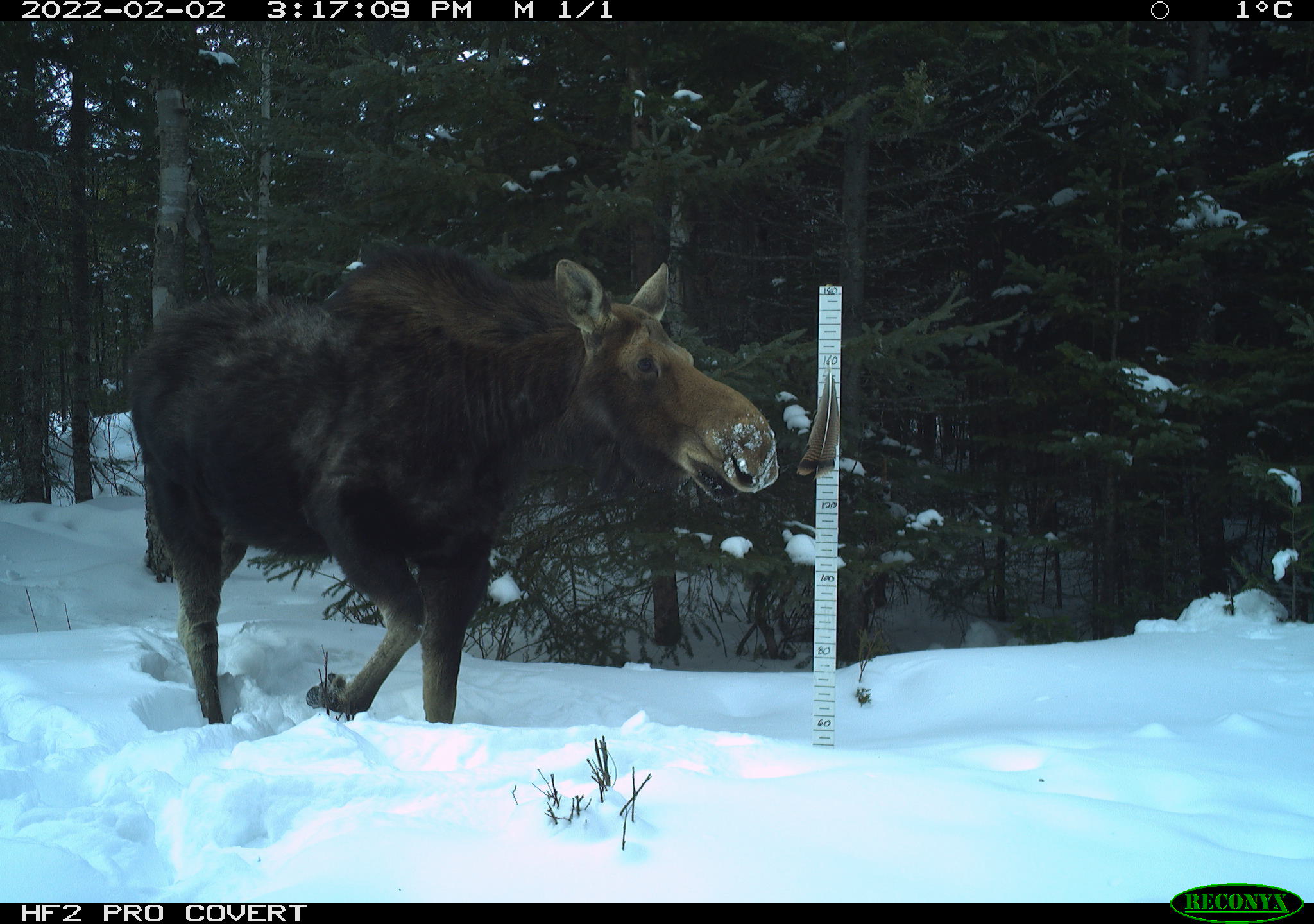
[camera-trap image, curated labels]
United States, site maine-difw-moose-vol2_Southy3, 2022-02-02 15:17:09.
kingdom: Animalia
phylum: Chordata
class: Mammalia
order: Artiodactyla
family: Cervidae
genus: Alces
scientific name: Alces alces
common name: moose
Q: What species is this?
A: Moose (Alces alces).